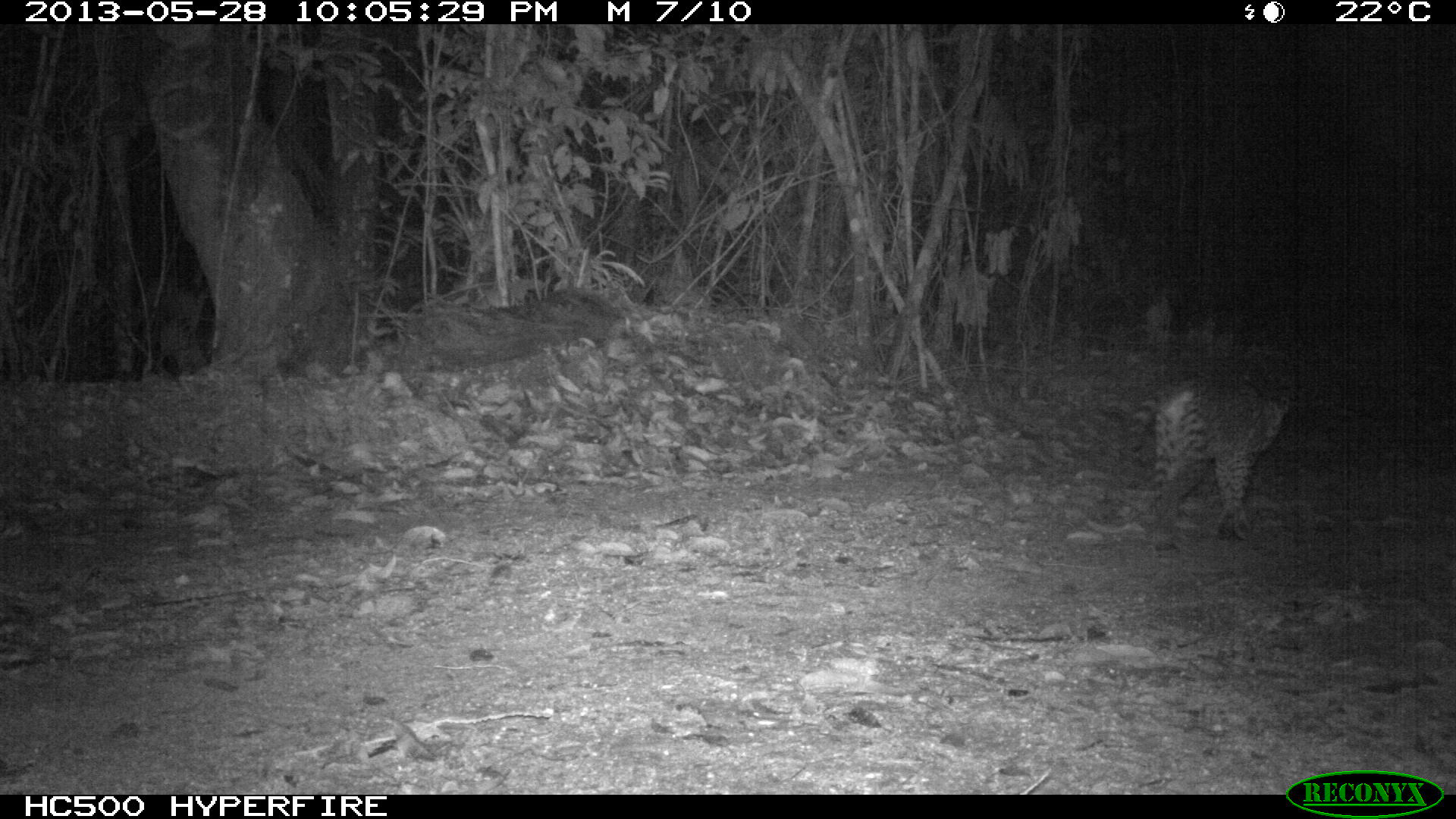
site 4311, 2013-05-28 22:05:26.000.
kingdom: Animalia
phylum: Chordata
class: Mammalia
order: Carnivora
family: Felidae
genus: Leopardus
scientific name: Leopardus pardalis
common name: ocelot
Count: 1.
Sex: female.